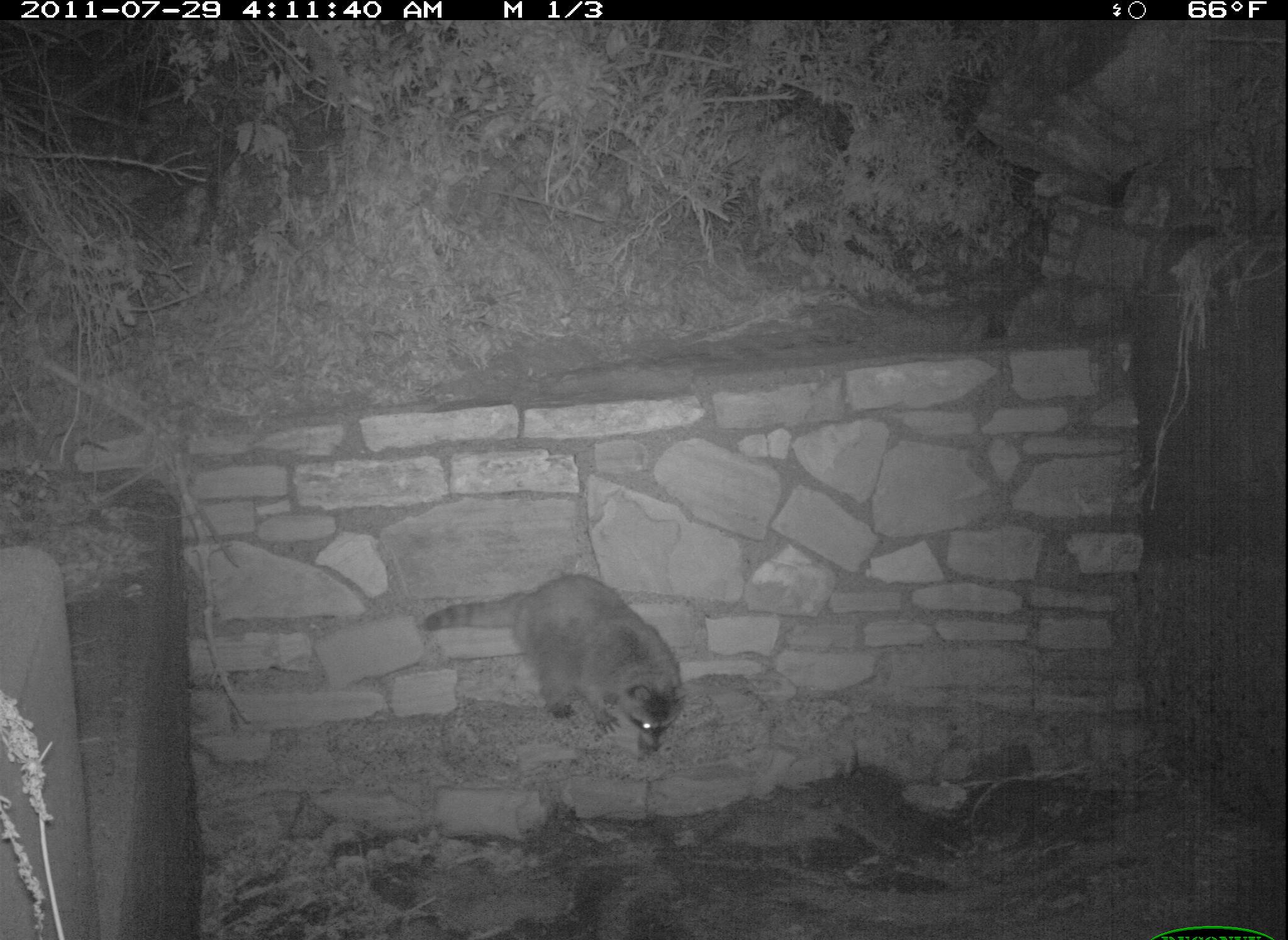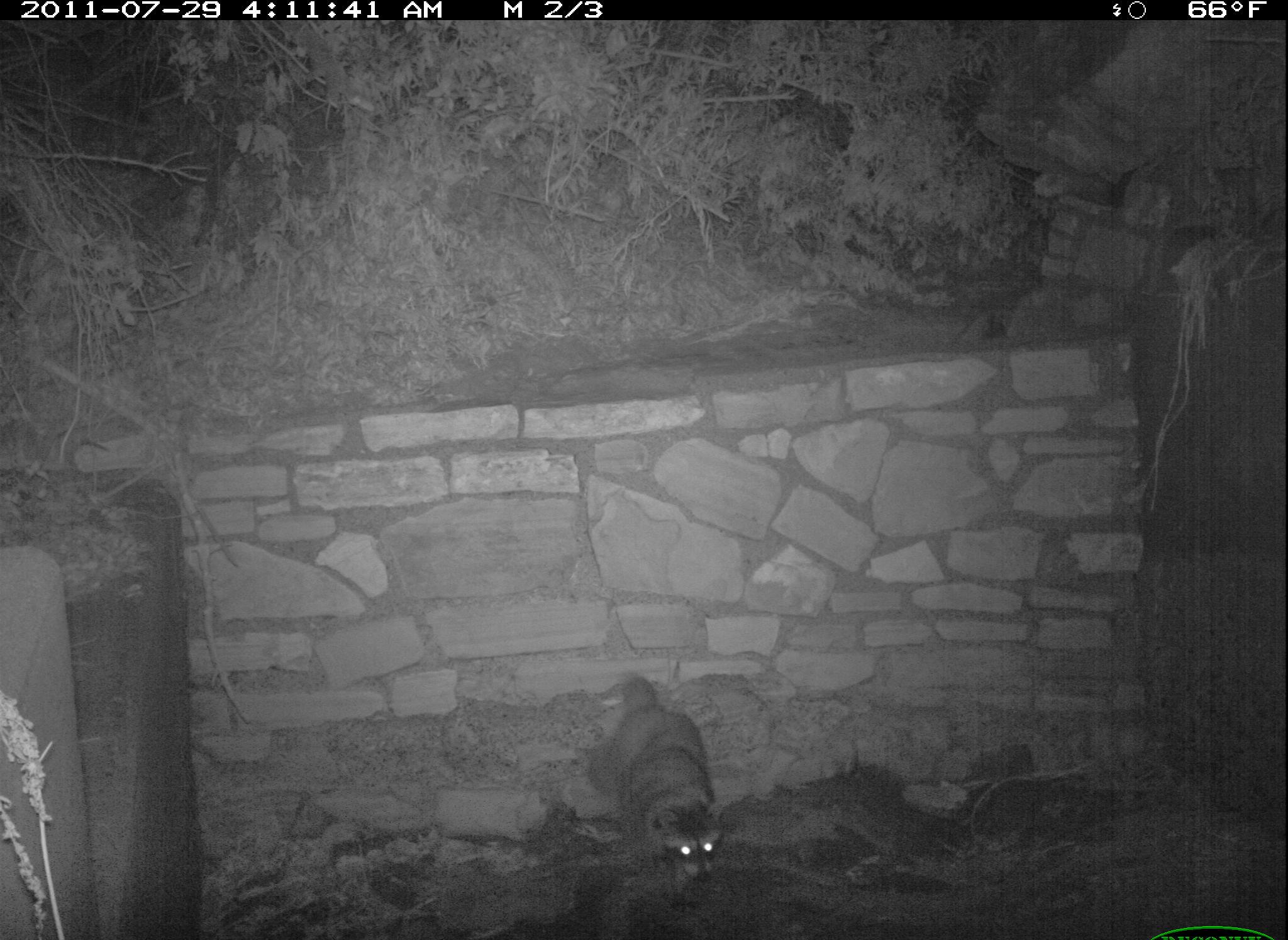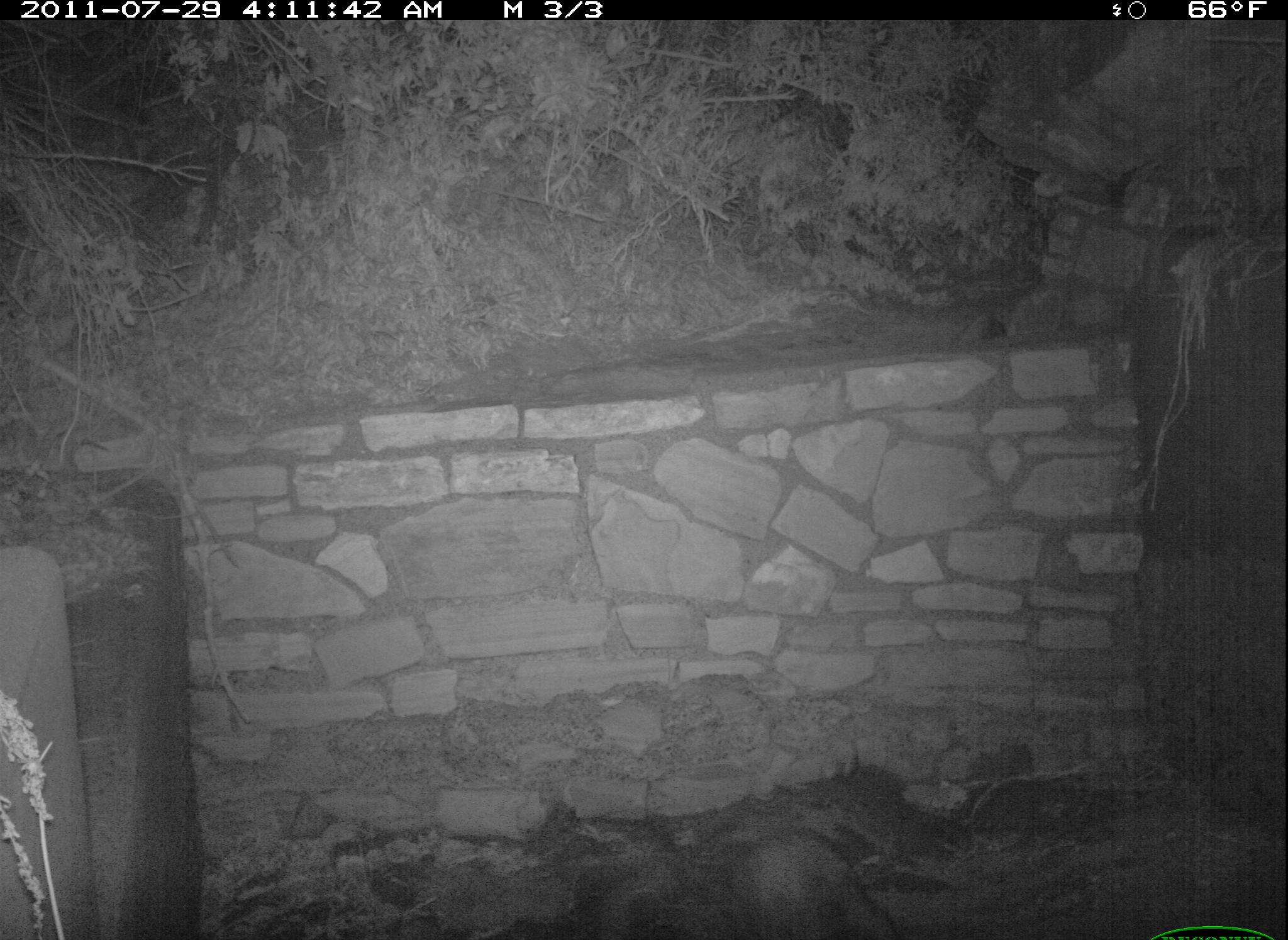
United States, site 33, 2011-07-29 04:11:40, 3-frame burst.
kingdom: Animalia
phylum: Chordata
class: Mammalia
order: Carnivora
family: Procyonidae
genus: Procyon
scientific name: Procyon lotor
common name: raccoon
Raccoon (Procyon lotor).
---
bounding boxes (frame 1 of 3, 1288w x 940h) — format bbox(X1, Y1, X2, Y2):
raccoon: bbox(414, 559, 696, 773)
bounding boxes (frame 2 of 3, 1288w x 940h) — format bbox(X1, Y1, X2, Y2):
raccoon: bbox(562, 709, 771, 857)